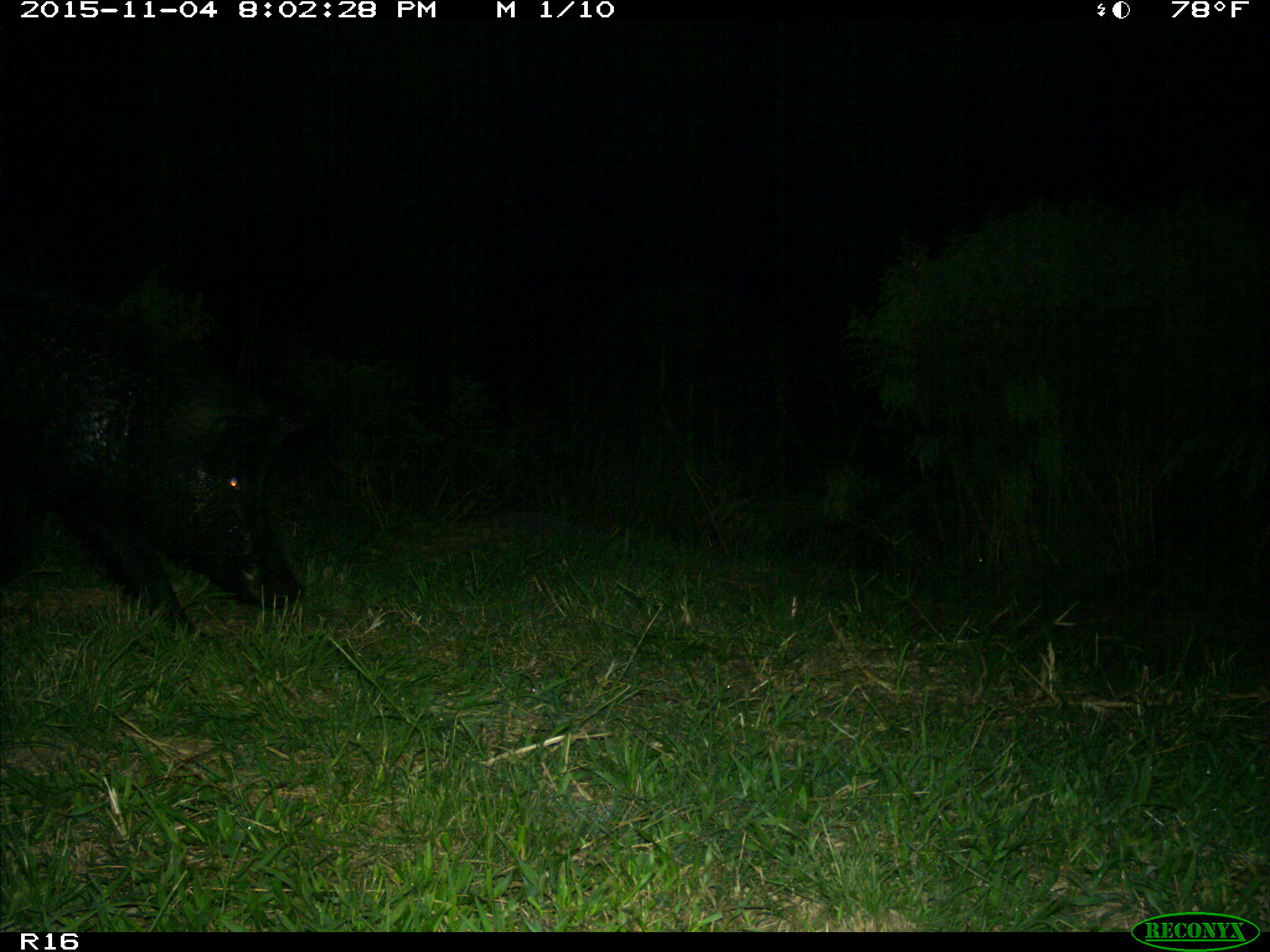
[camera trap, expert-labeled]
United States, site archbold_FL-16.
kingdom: Animalia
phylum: Chordata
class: Mammalia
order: Artiodactyla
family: Suidae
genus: Sus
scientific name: Sus scrofa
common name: wild boar